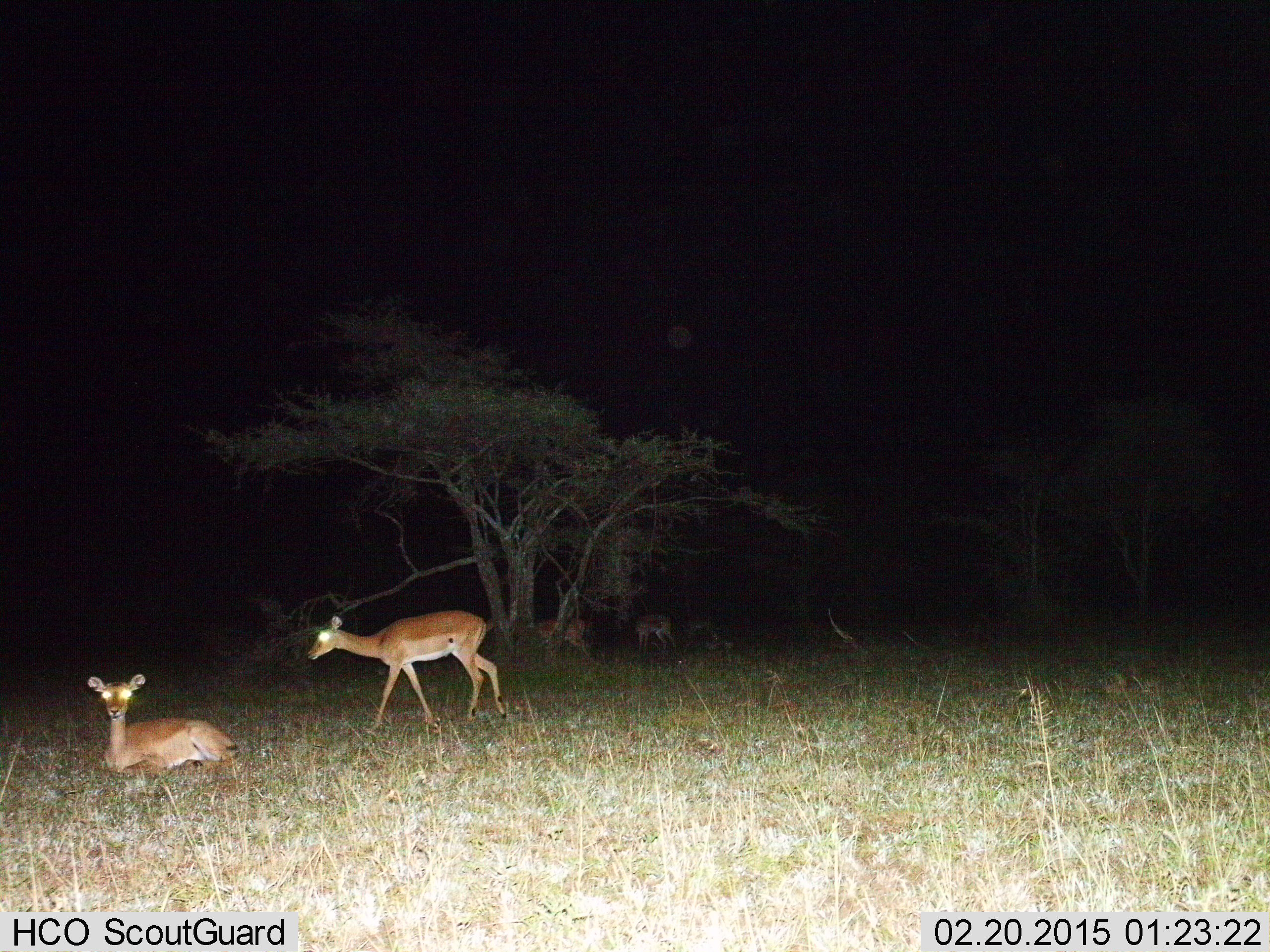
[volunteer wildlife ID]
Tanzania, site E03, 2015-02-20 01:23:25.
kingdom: Animalia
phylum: Chordata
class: Mammalia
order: Artiodactyla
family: Bovidae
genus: Aepyceros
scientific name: Aepyceros melampus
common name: impala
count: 4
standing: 50%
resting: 100%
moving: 70%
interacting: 0%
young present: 0%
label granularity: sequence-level